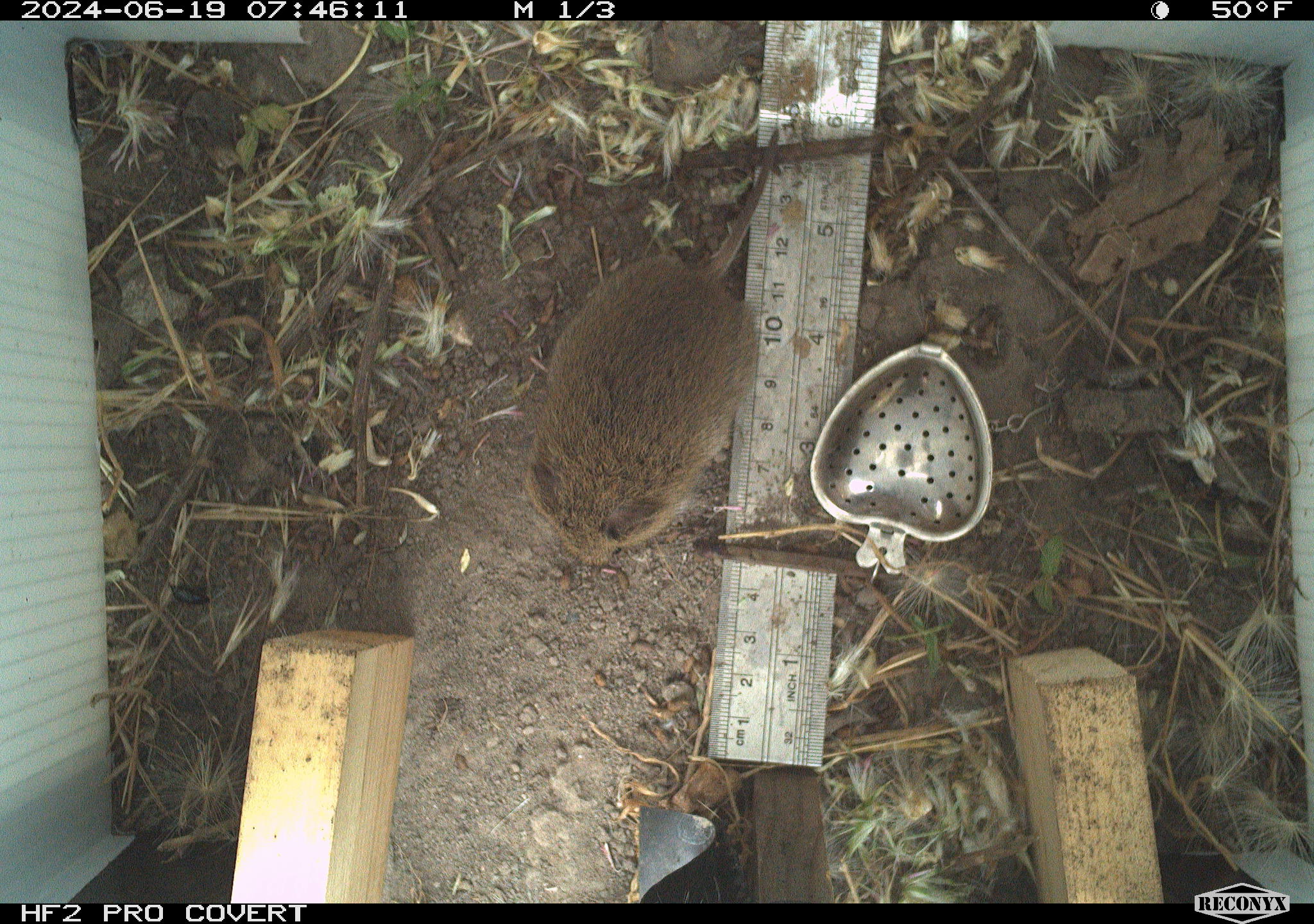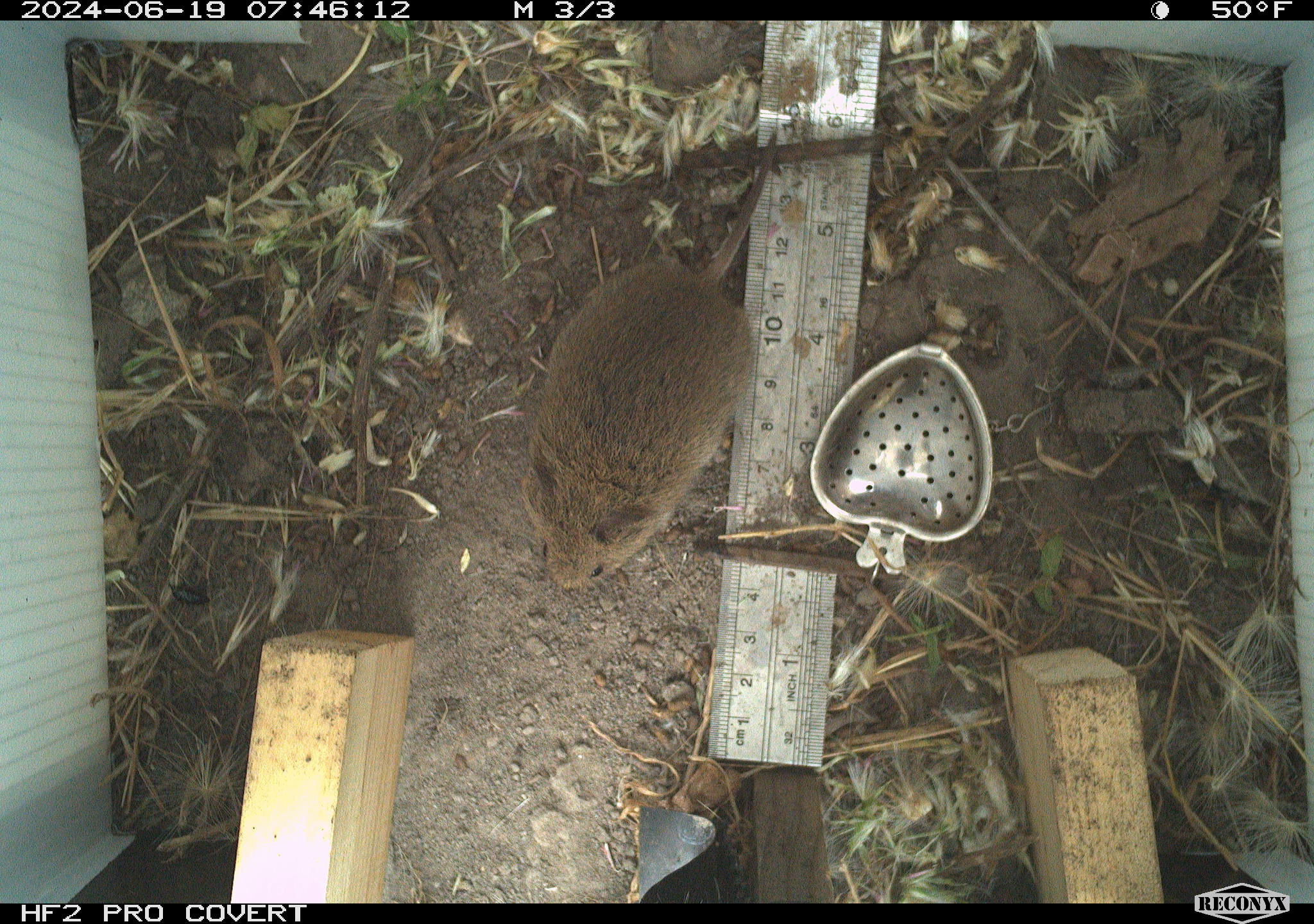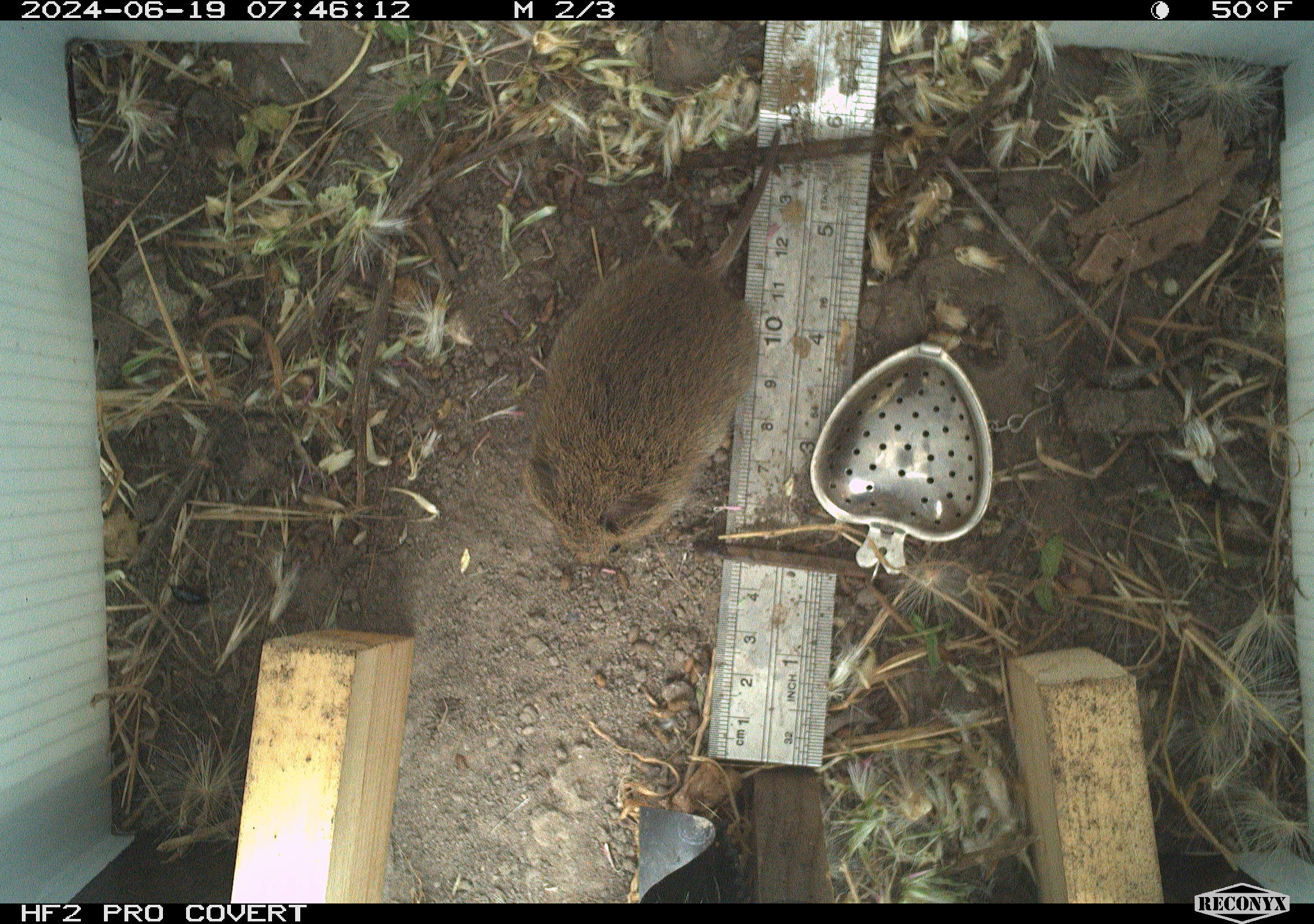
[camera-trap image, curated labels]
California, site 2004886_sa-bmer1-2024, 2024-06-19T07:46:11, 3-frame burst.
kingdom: Animalia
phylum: Chordata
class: Mammalia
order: Rodentia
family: Cricetidae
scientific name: Cricetidae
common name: hamsters, voles, lemmings, and allies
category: cricetidae family